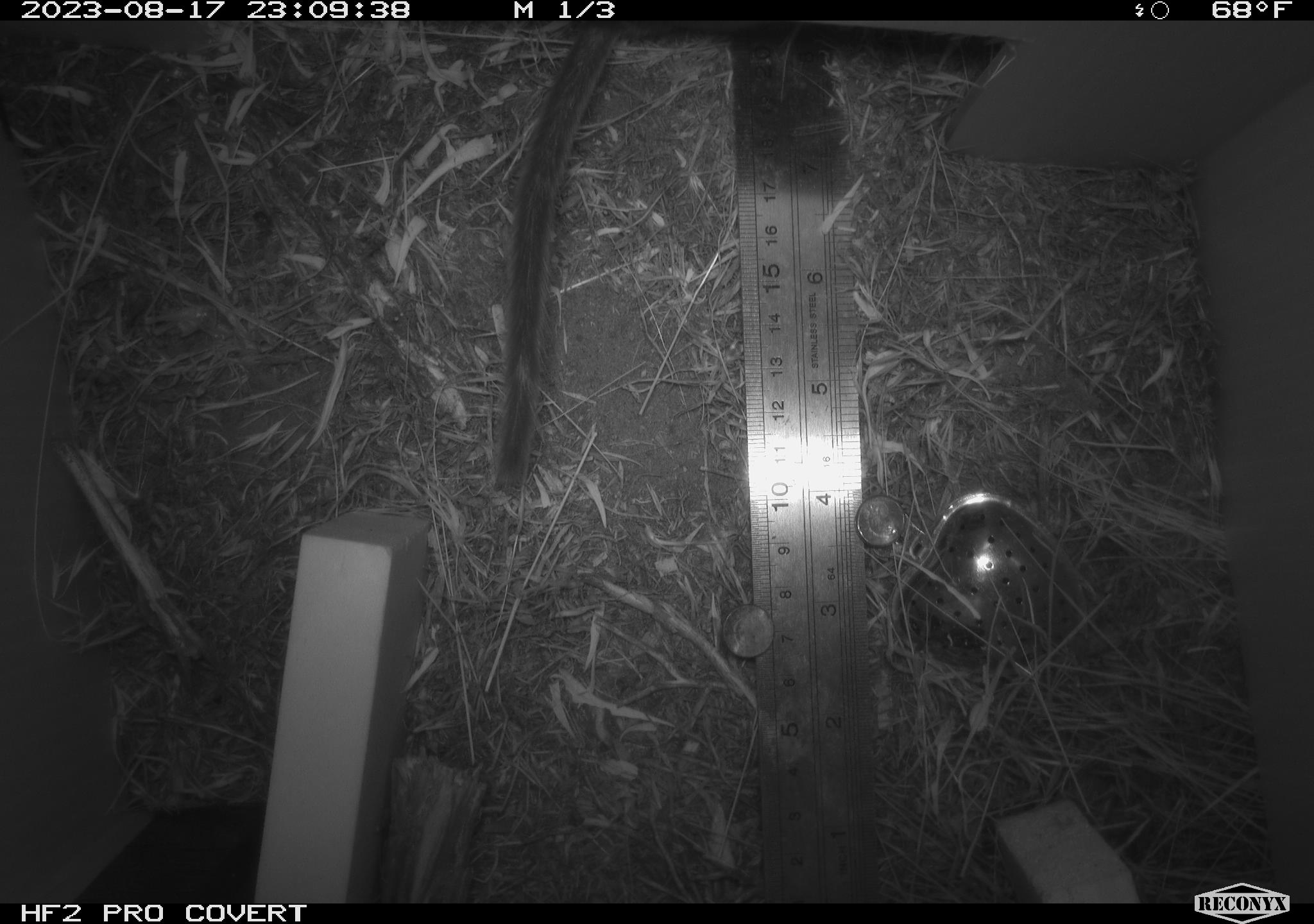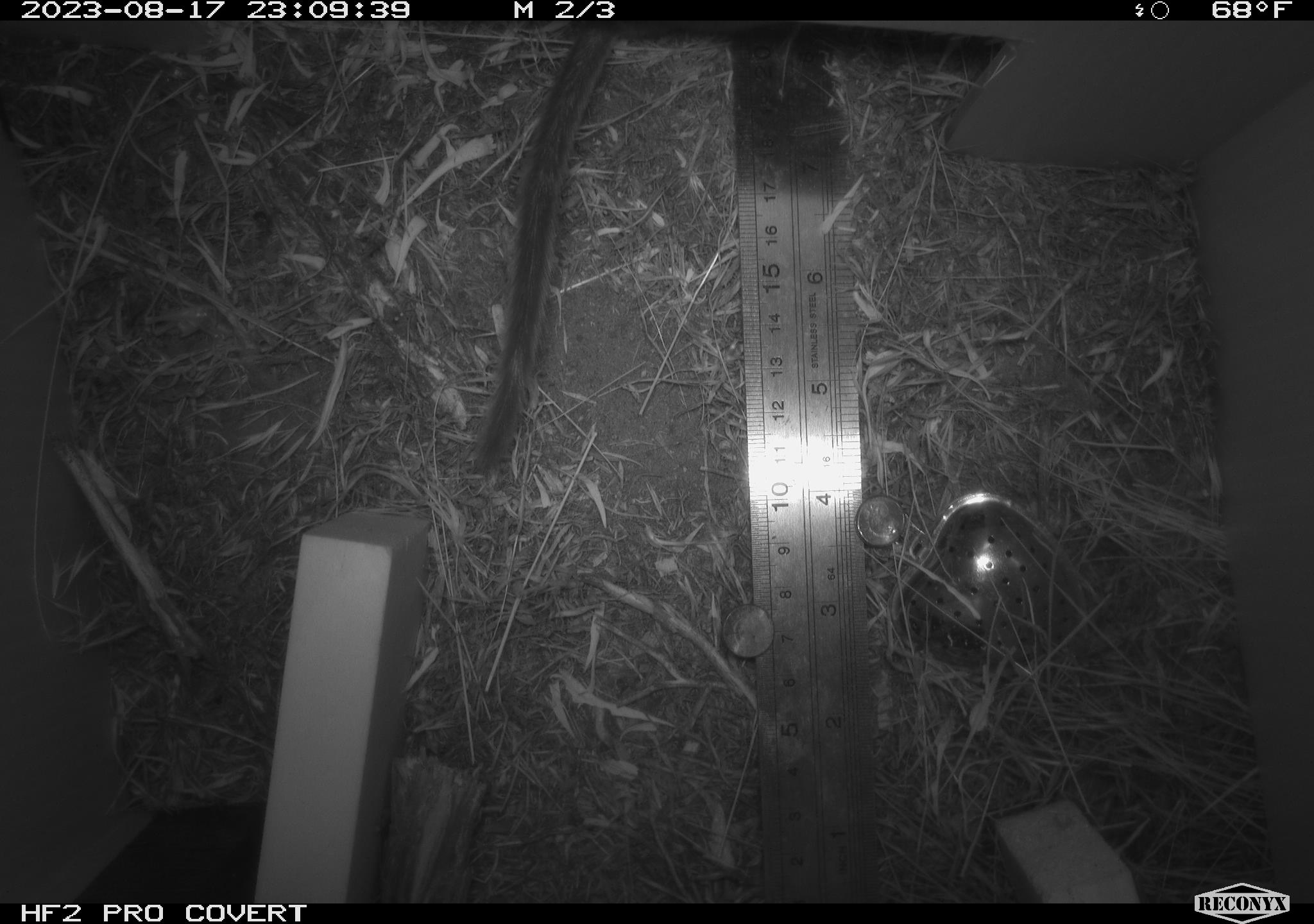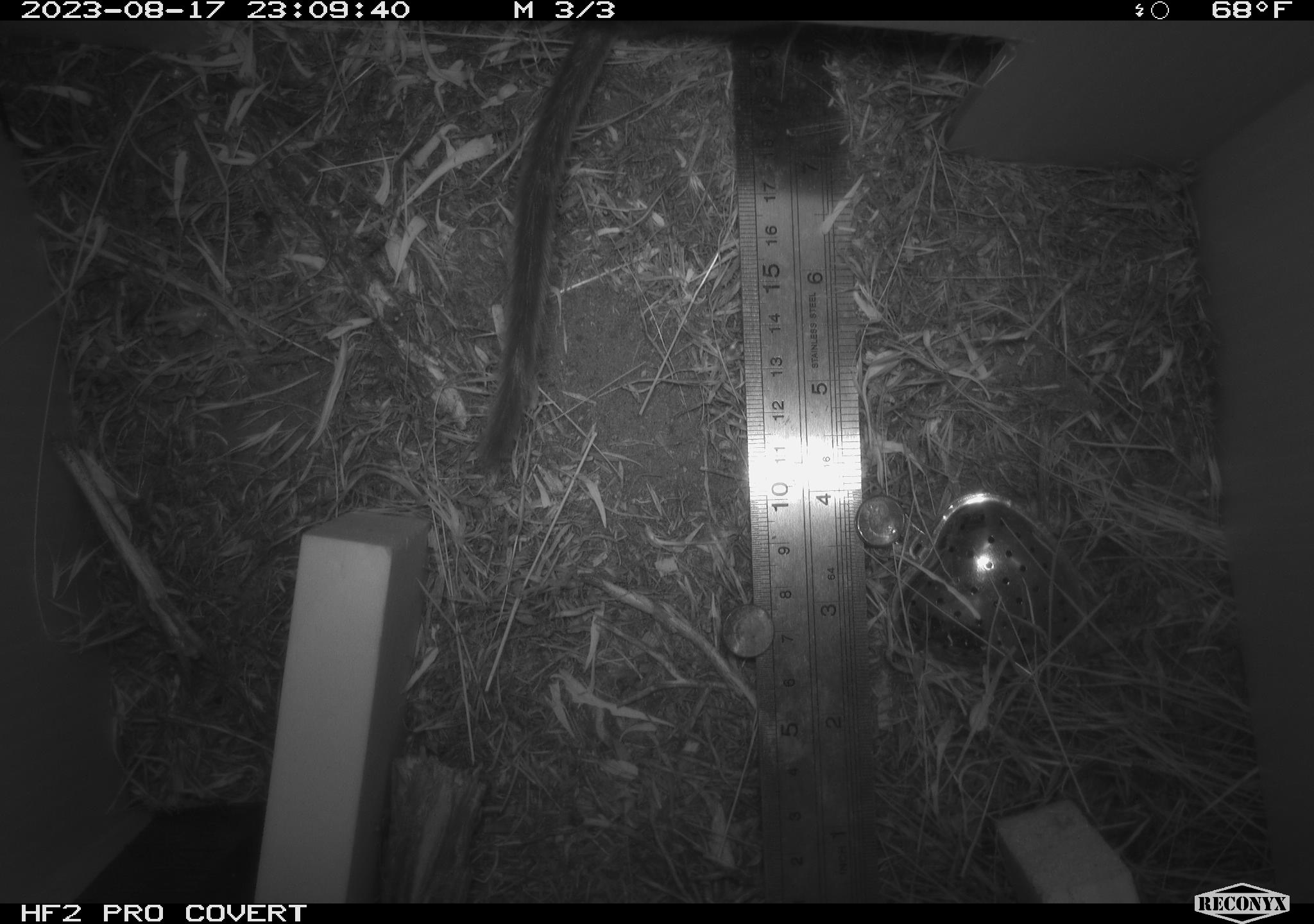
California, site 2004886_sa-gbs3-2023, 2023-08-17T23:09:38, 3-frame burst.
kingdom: Animalia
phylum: Chordata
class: Mammalia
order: Rodentia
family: Cricetidae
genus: Neotoma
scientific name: Neotoma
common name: pack rat or woodrat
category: neotoma species